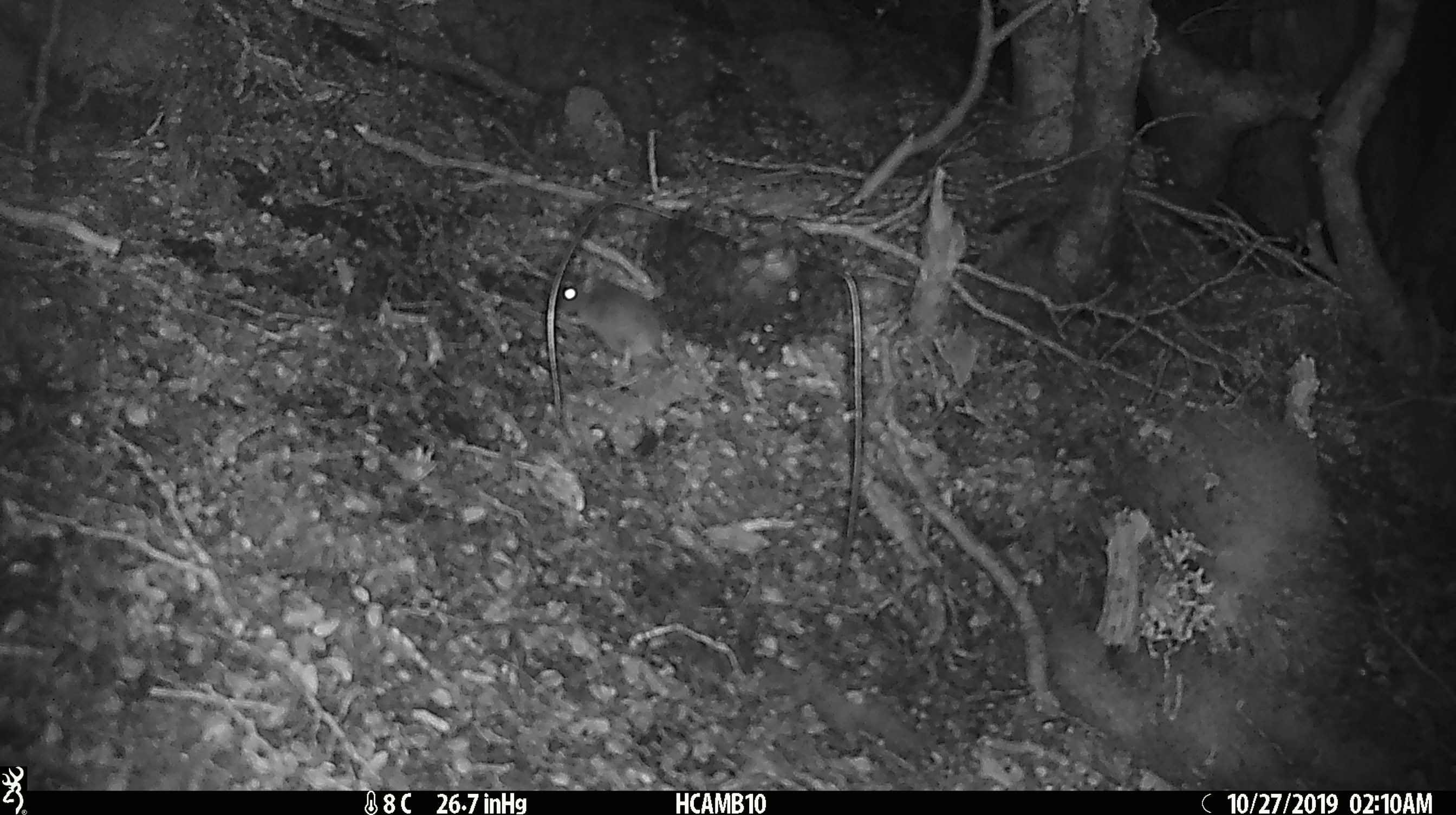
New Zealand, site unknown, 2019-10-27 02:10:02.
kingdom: Animalia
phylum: Chordata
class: Mammalia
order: Rodentia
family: Muridae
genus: Mus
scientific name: Mus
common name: mouse